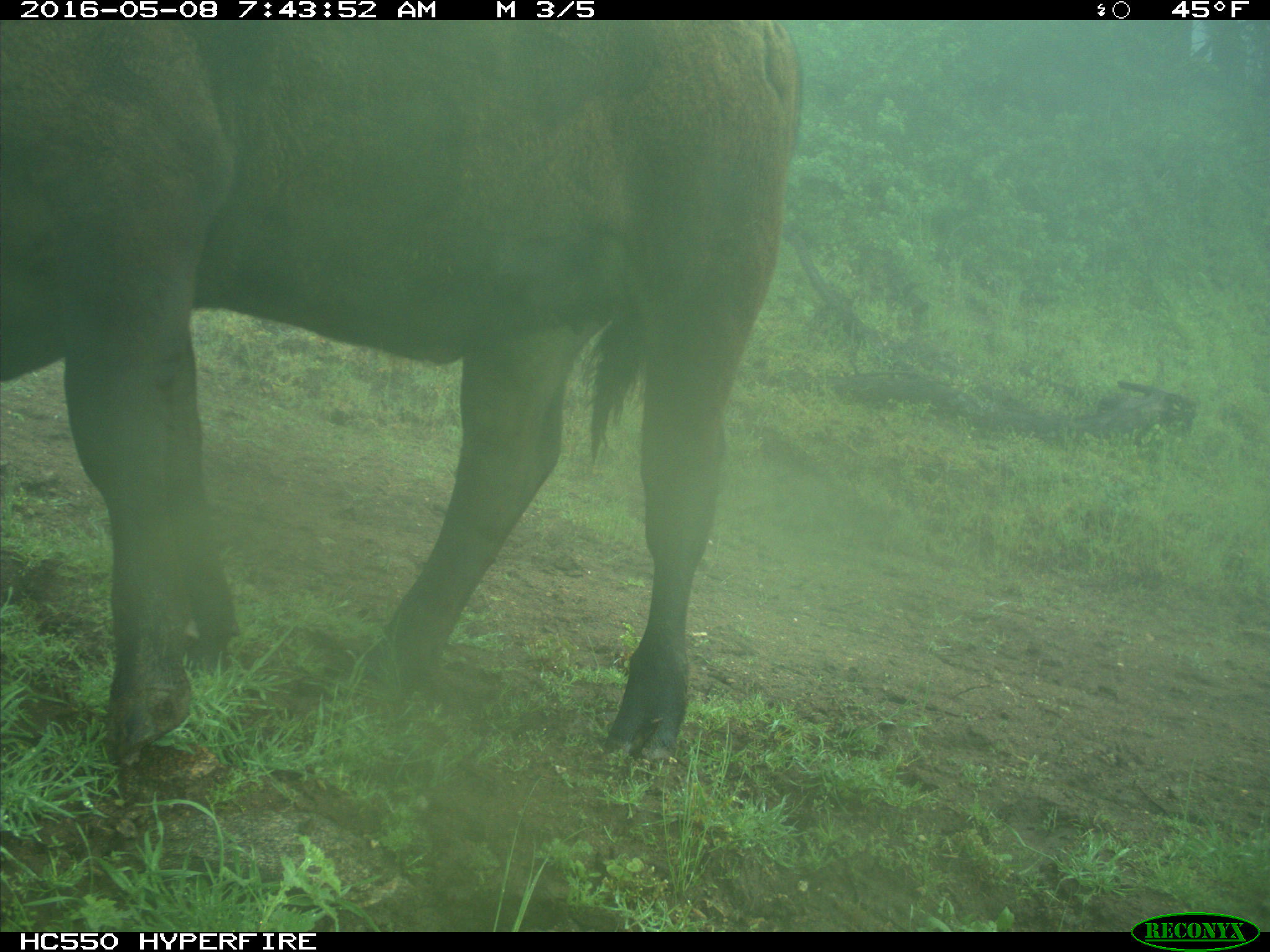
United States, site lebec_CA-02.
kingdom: Animalia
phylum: Chordata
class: Mammalia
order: Artiodactyla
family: Bovidae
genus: Bos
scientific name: Bos taurus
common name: domestic cow